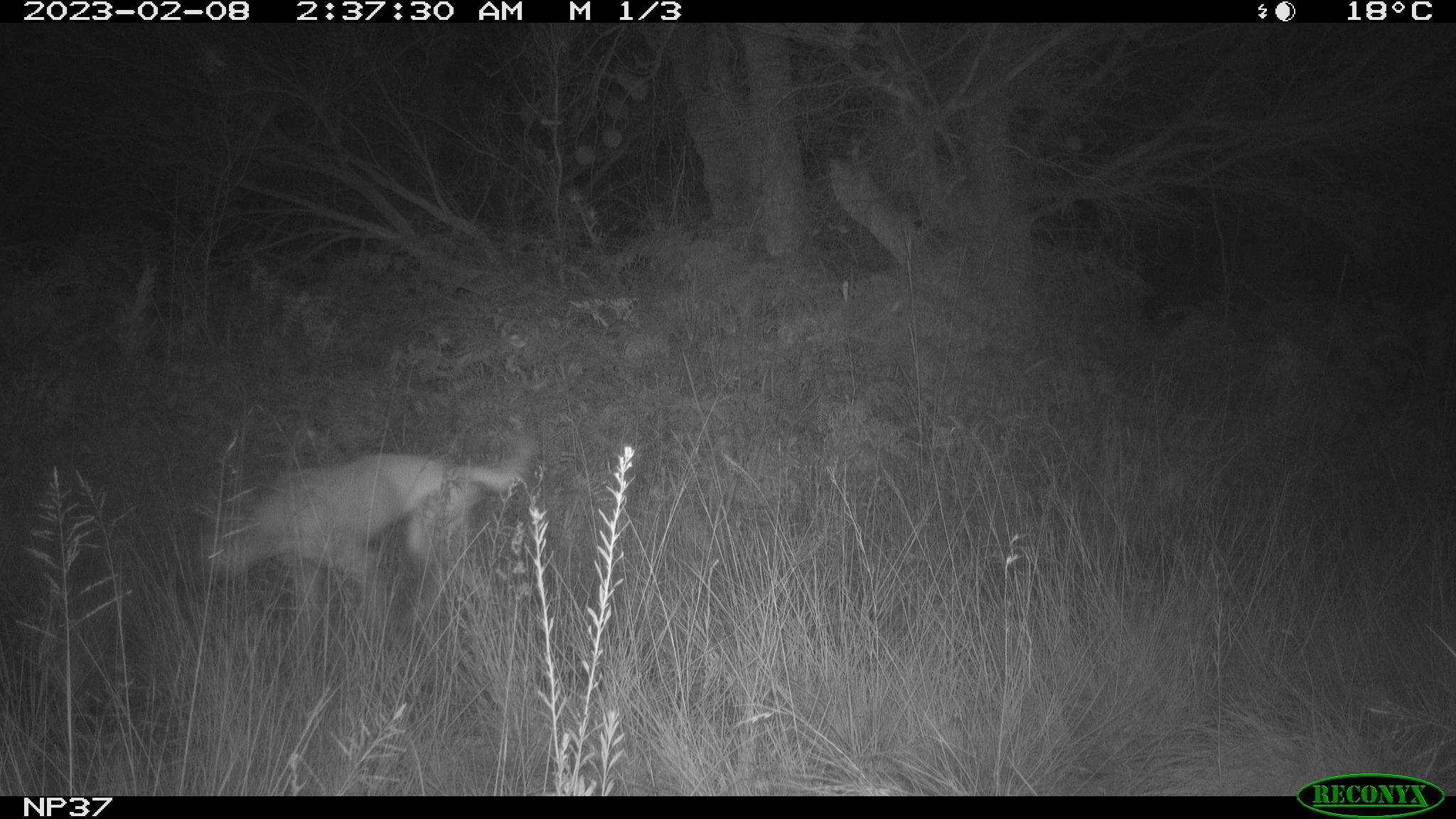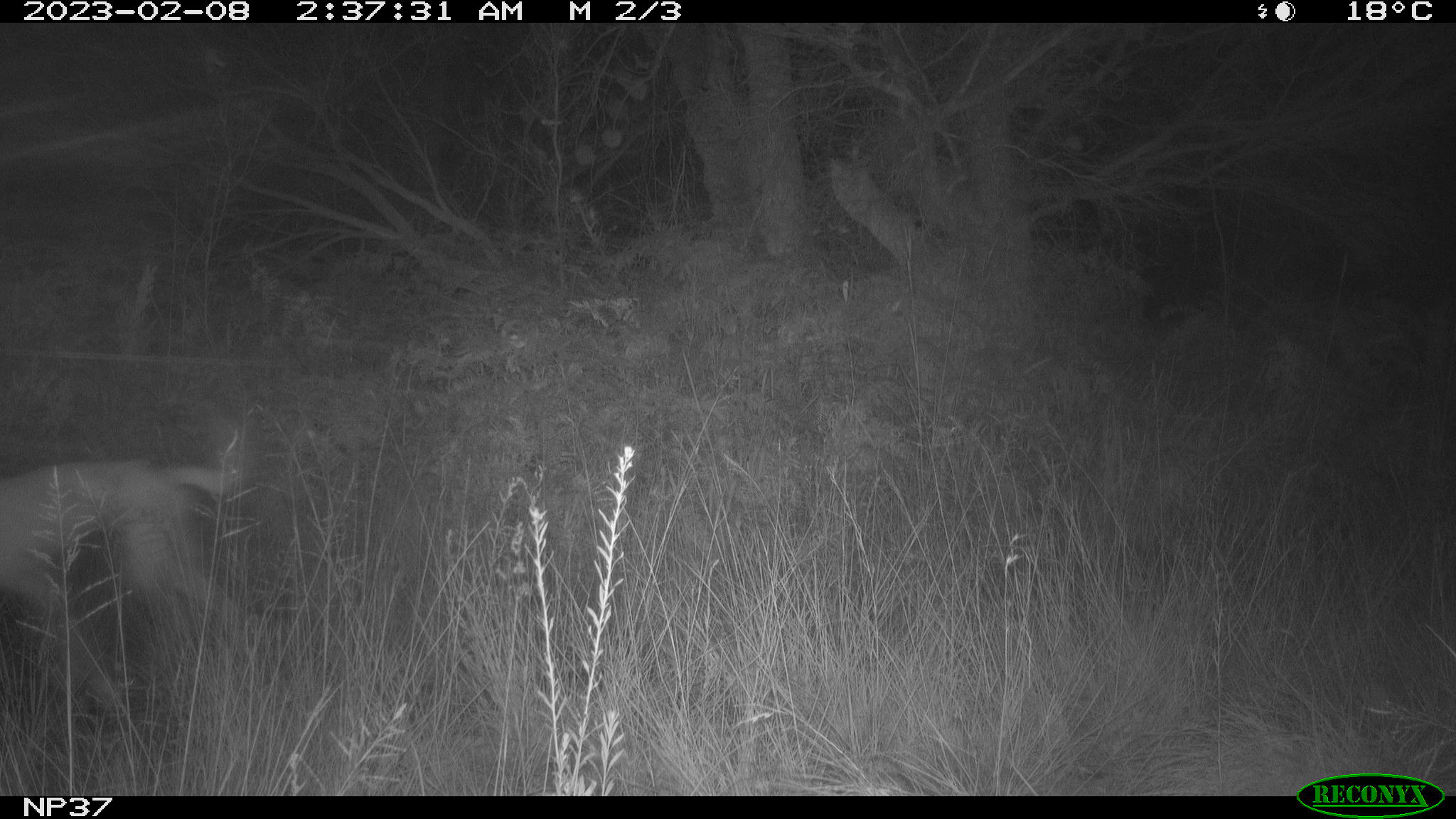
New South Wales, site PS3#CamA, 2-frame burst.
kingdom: Animalia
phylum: Chordata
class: Mammalia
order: Carnivora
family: Canidae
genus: Canis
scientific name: Canis familiaris dingo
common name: dingo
Dingo (Canis familiaris dingo).